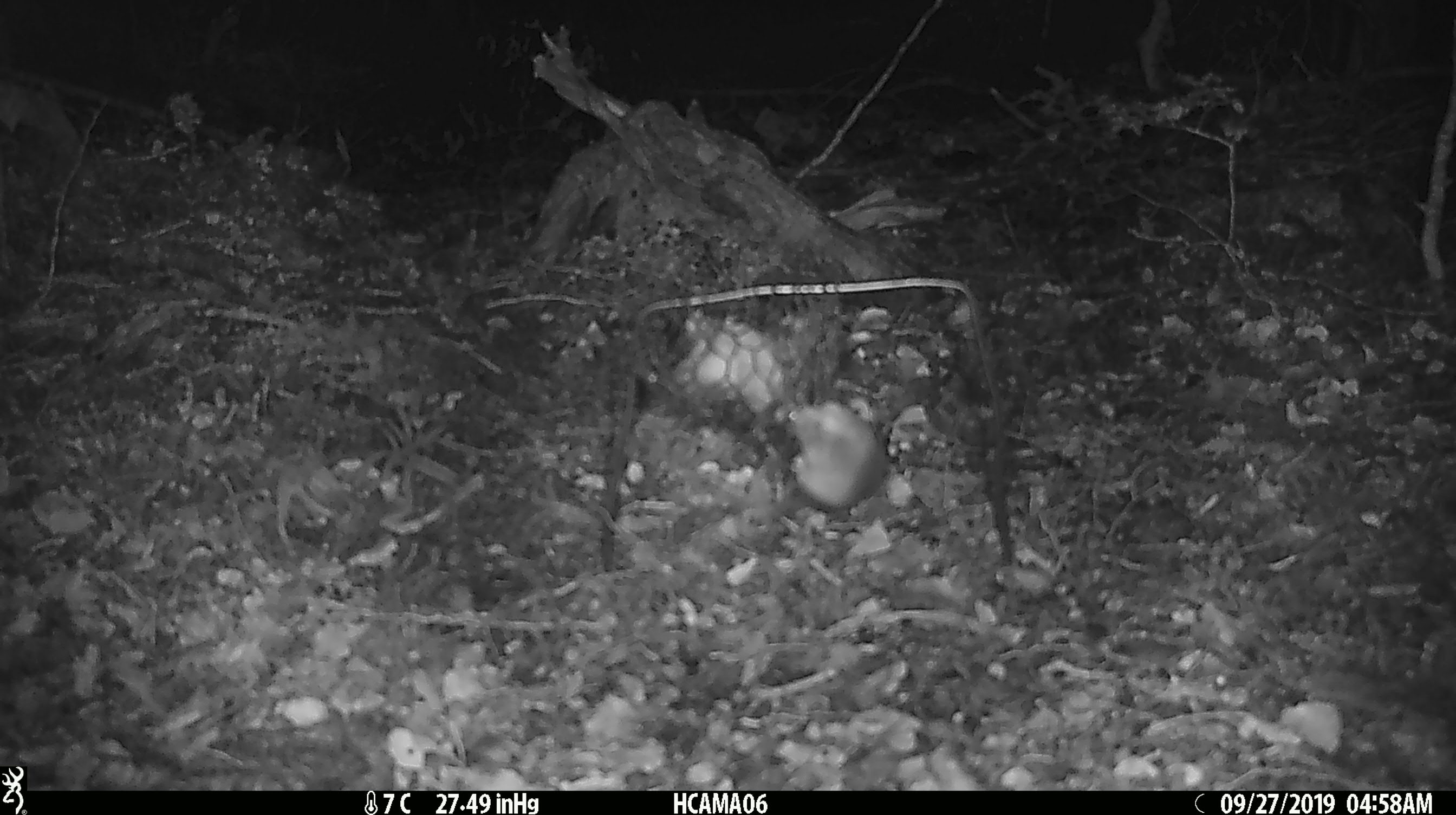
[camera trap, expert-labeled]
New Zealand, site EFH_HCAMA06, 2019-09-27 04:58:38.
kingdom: Animalia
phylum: Chordata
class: Mammalia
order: Rodentia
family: Muridae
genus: Mus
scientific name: Mus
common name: mouse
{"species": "mouse (Mus)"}